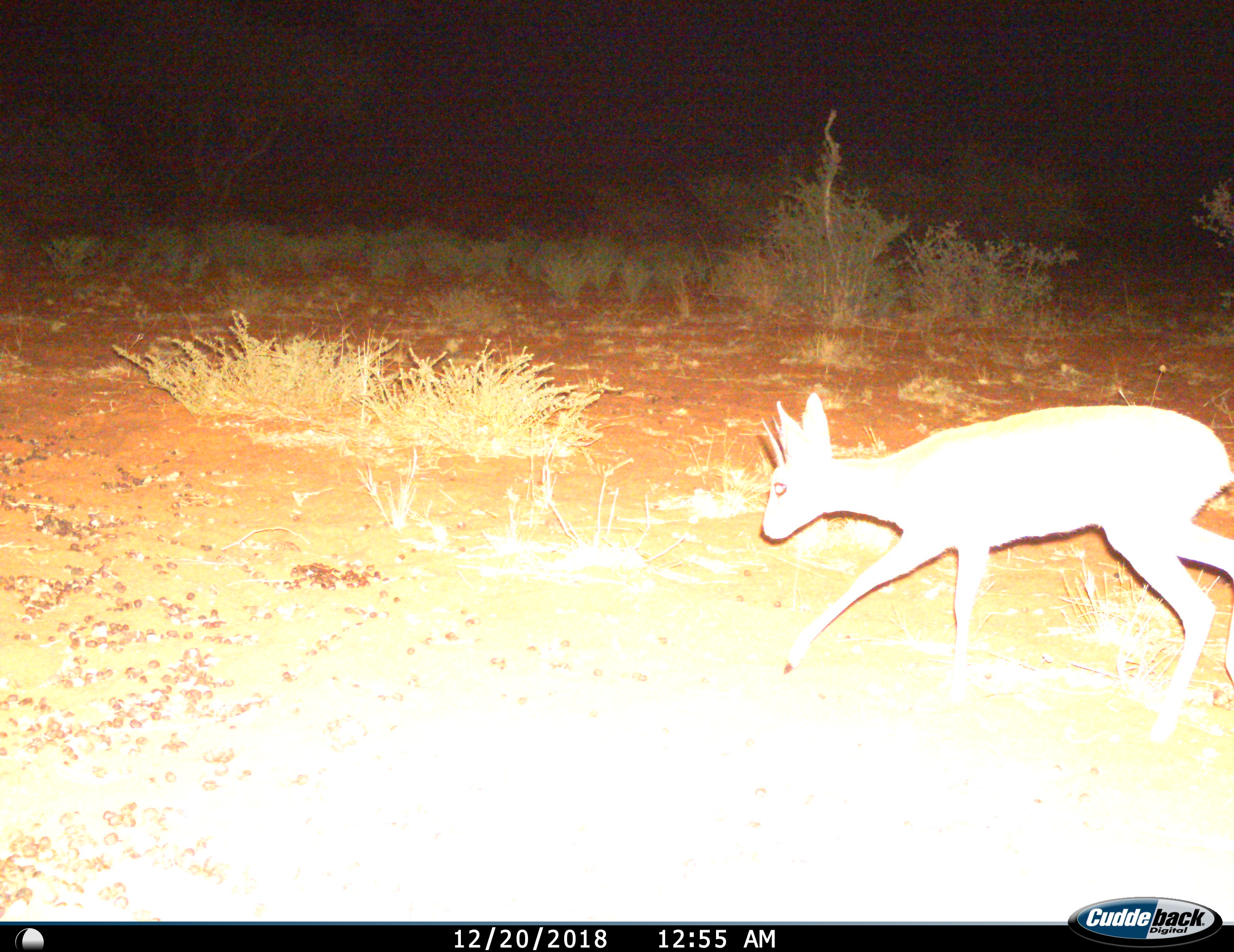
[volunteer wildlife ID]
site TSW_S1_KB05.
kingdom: Animalia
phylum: Chordata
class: Mammalia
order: Artiodactyla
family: Bovidae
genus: Sylvicapra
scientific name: Sylvicapra grimmia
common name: common duiker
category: duikercommongrey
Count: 1.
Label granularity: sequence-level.